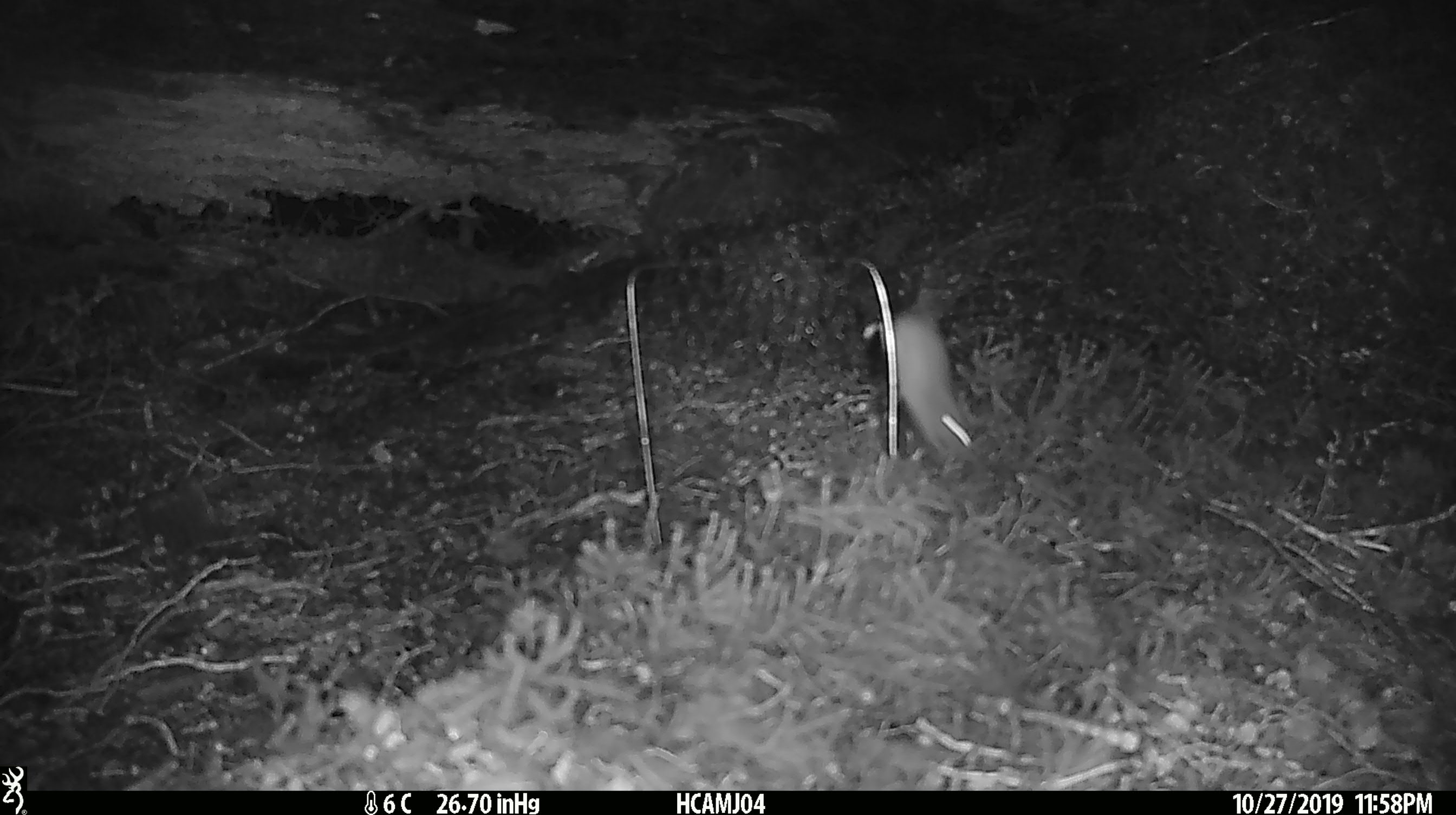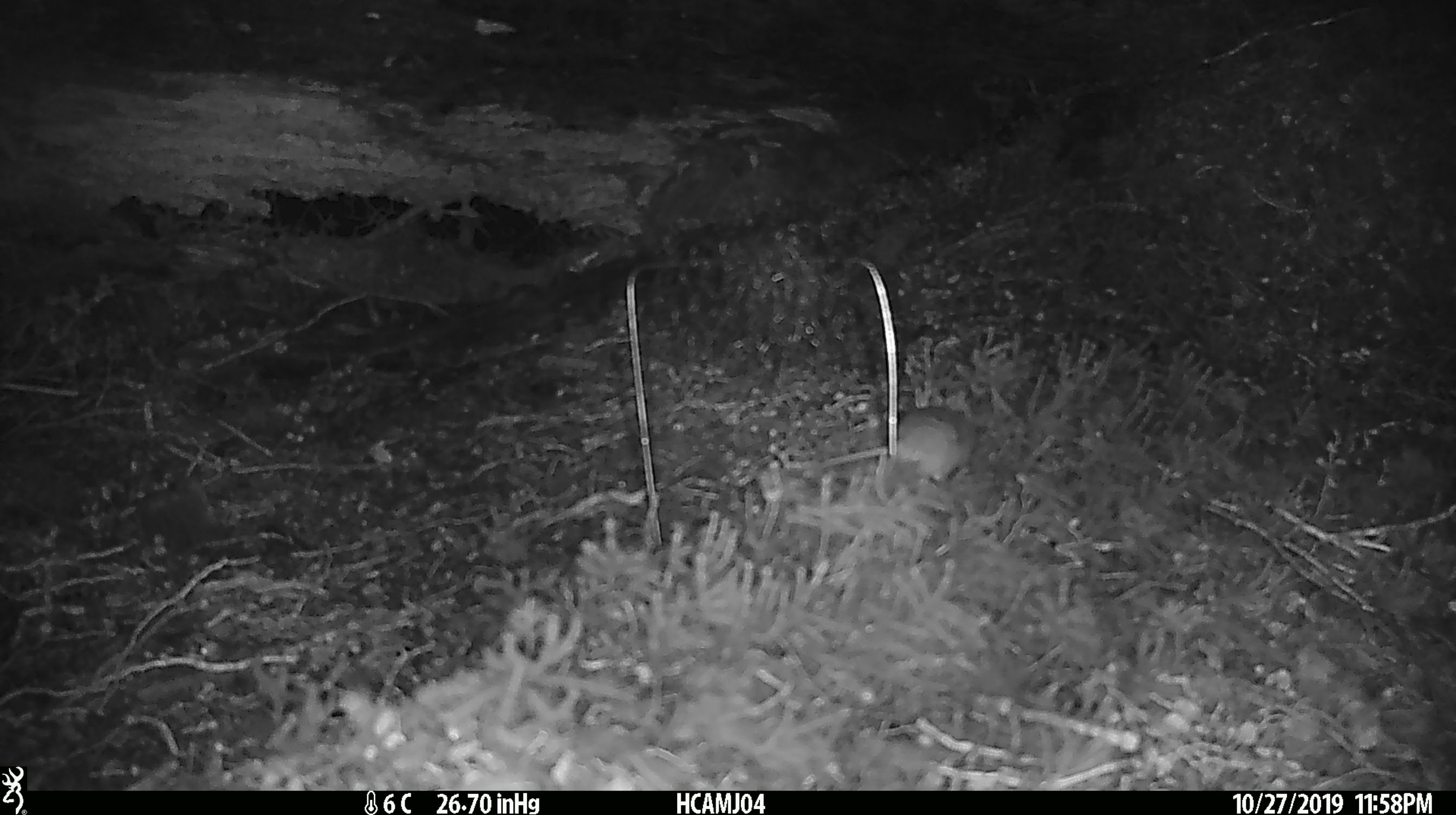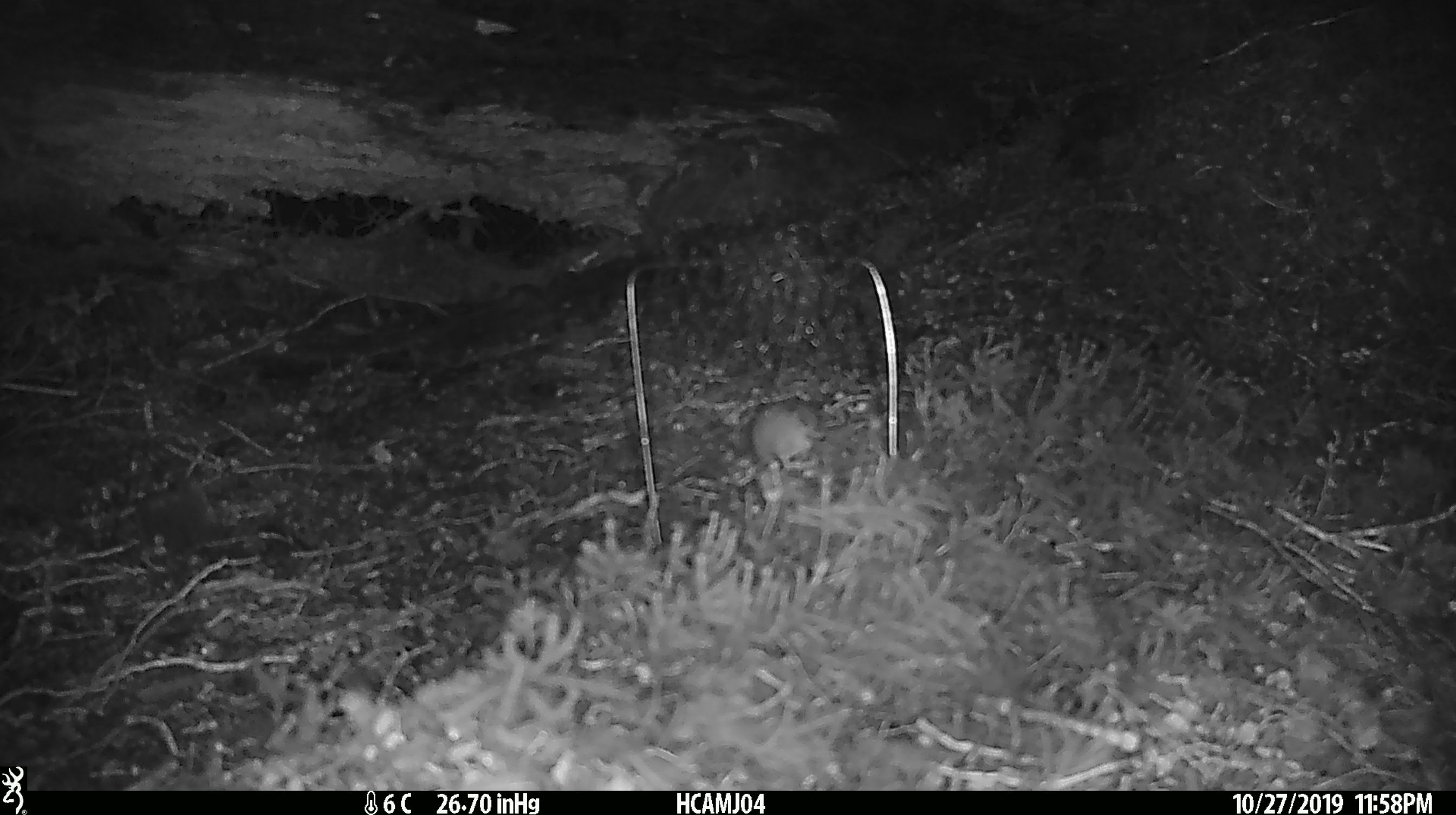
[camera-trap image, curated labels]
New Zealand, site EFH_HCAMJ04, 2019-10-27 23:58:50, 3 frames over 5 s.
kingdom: Animalia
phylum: Chordata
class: Mammalia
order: Rodentia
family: Muridae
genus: Mus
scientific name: Mus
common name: mouse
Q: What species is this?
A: Mouse (Mus).